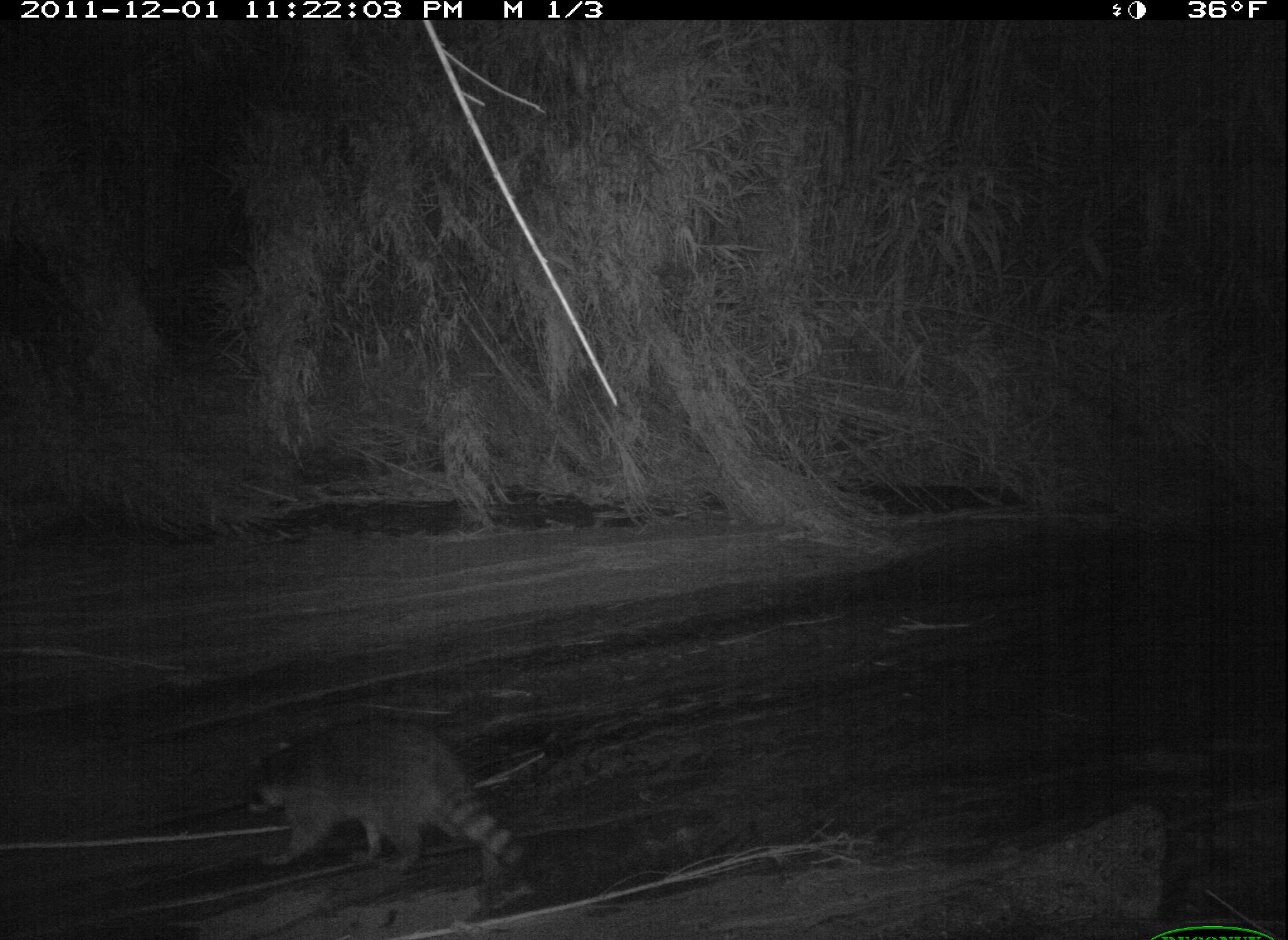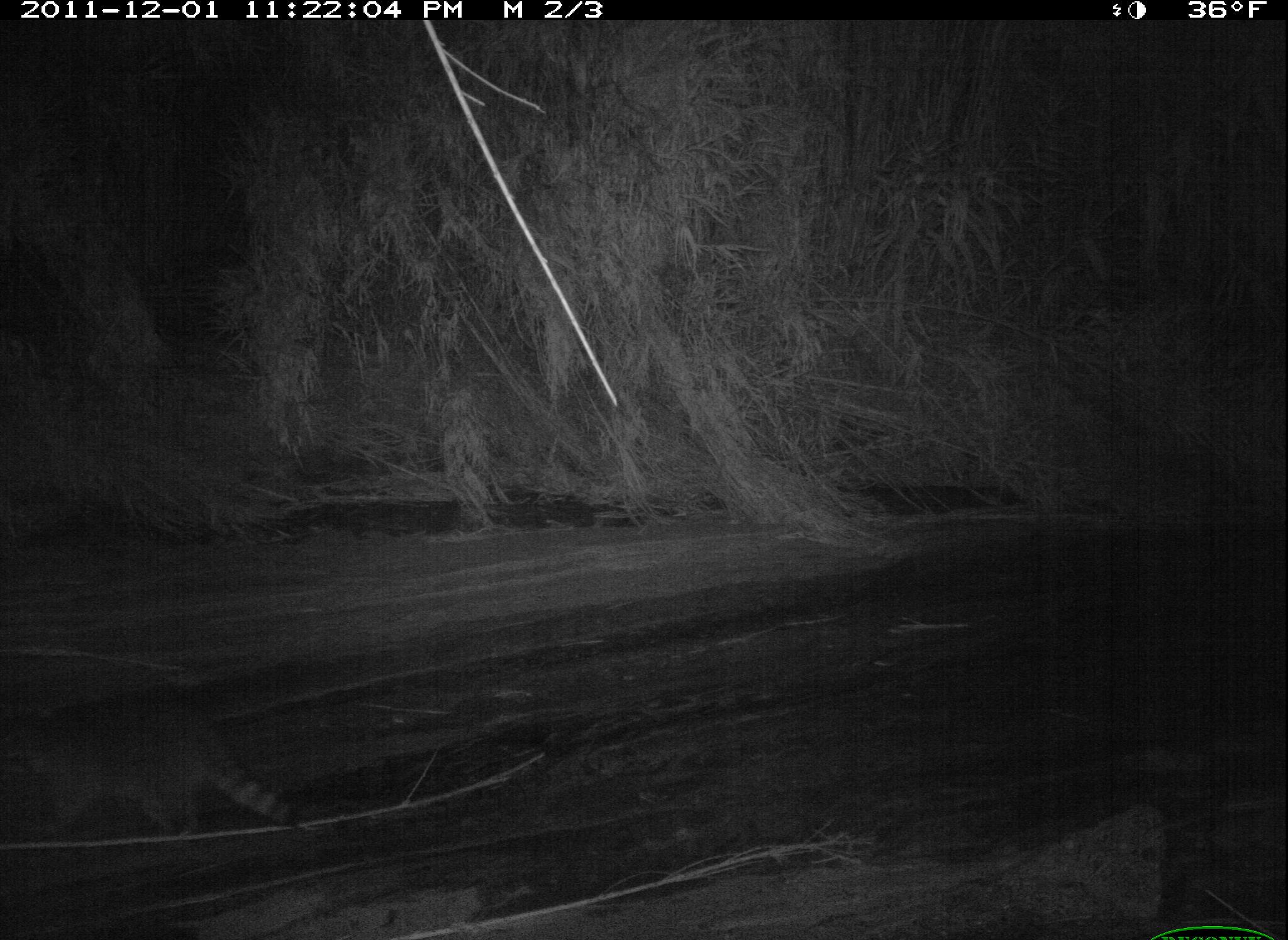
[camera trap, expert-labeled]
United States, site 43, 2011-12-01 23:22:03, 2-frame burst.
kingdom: Animalia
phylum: Chordata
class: Mammalia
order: Carnivora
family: Procyonidae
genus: Procyon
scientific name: Procyon lotor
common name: raccoon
Raccoon (Procyon lotor).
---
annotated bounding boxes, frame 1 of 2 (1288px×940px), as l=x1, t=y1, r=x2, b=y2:
raccoon: l=221, t=686, r=575, b=891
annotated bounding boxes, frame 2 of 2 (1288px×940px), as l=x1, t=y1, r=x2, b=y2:
raccoon: l=8, t=673, r=320, b=859